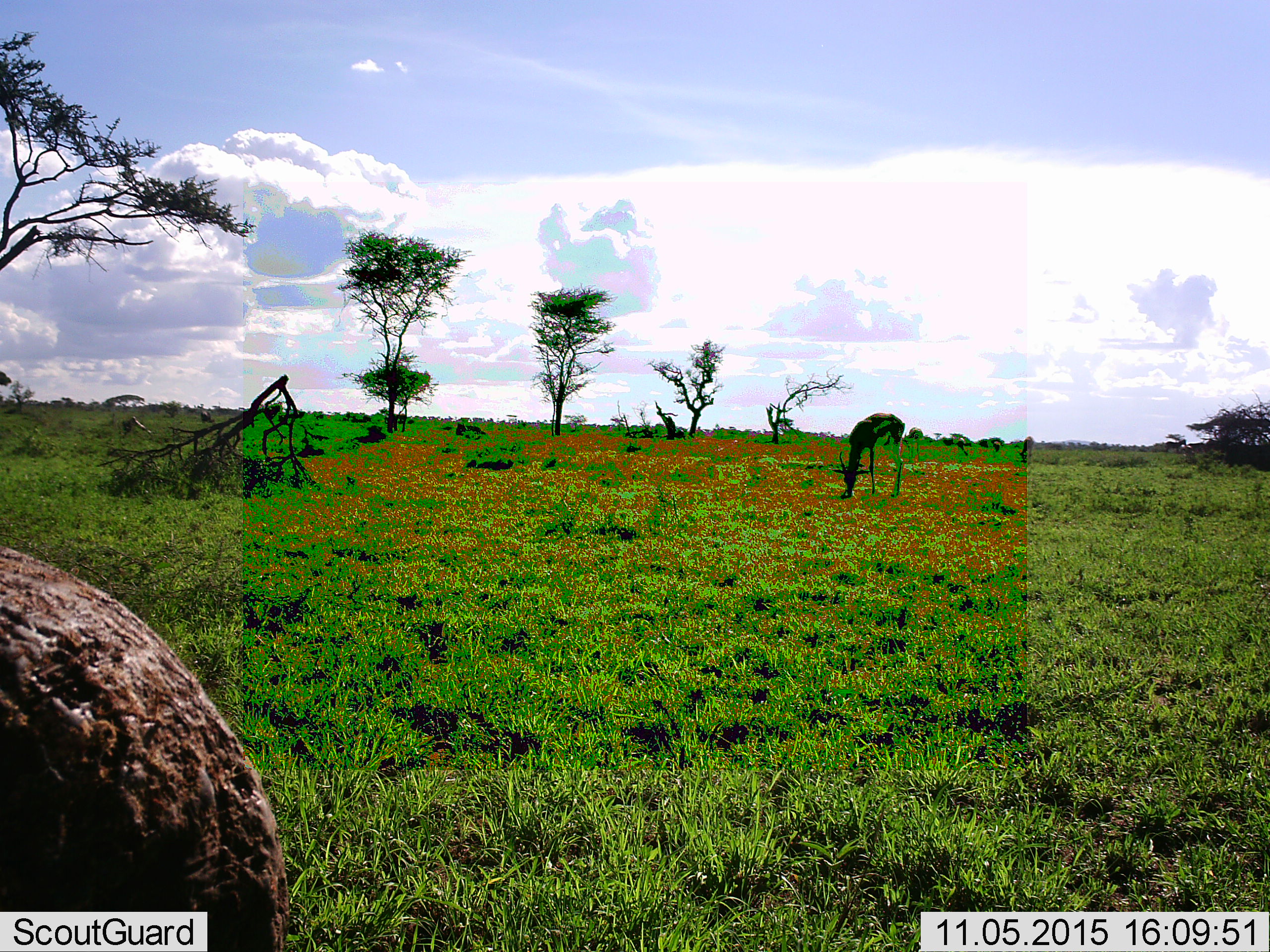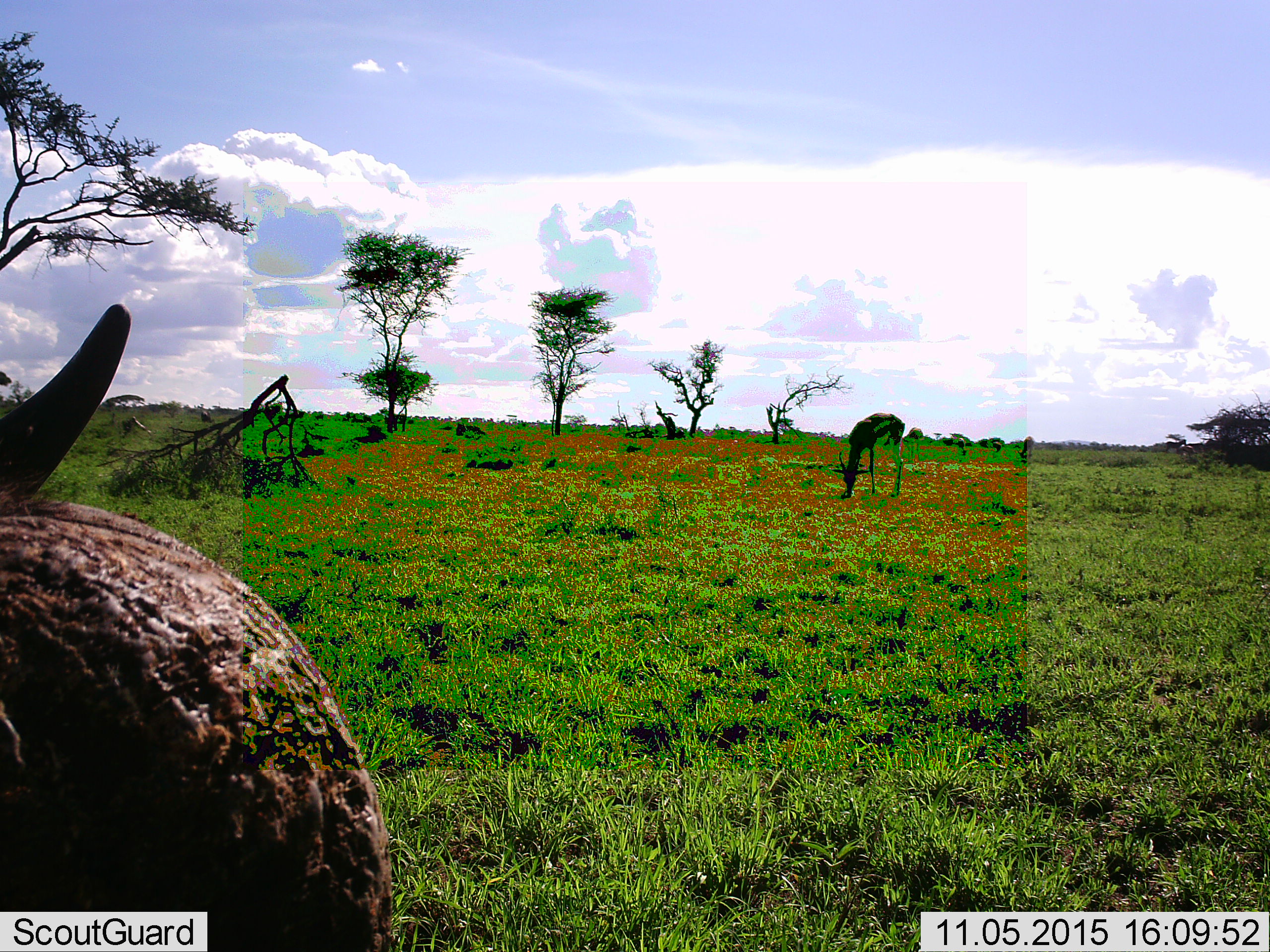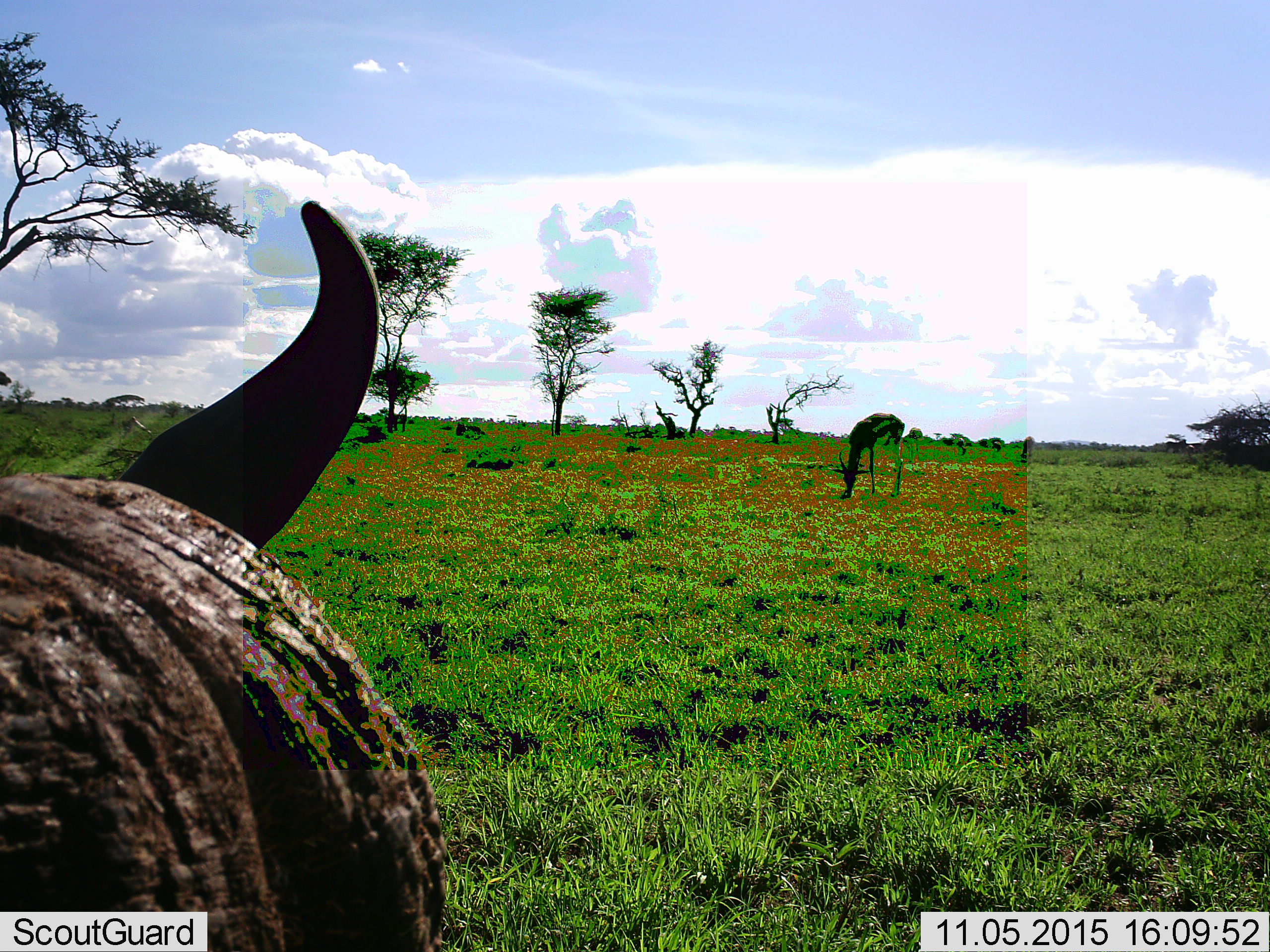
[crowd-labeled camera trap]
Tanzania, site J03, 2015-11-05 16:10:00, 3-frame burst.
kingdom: Animalia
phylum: Chordata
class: Mammalia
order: Artiodactyla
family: Bovidae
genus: Syncerus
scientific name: Syncerus caffer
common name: cape buffalo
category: buffalo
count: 1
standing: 20%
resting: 0%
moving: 40%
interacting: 0%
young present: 0%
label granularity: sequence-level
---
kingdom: Animalia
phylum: Chordata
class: Mammalia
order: Artiodactyla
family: Bovidae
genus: Eudorcas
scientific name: Eudorcas thomsonii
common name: thomson's gazelle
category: gazellethomsons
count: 1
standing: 20%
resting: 0%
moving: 0%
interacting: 0%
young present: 0%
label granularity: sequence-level